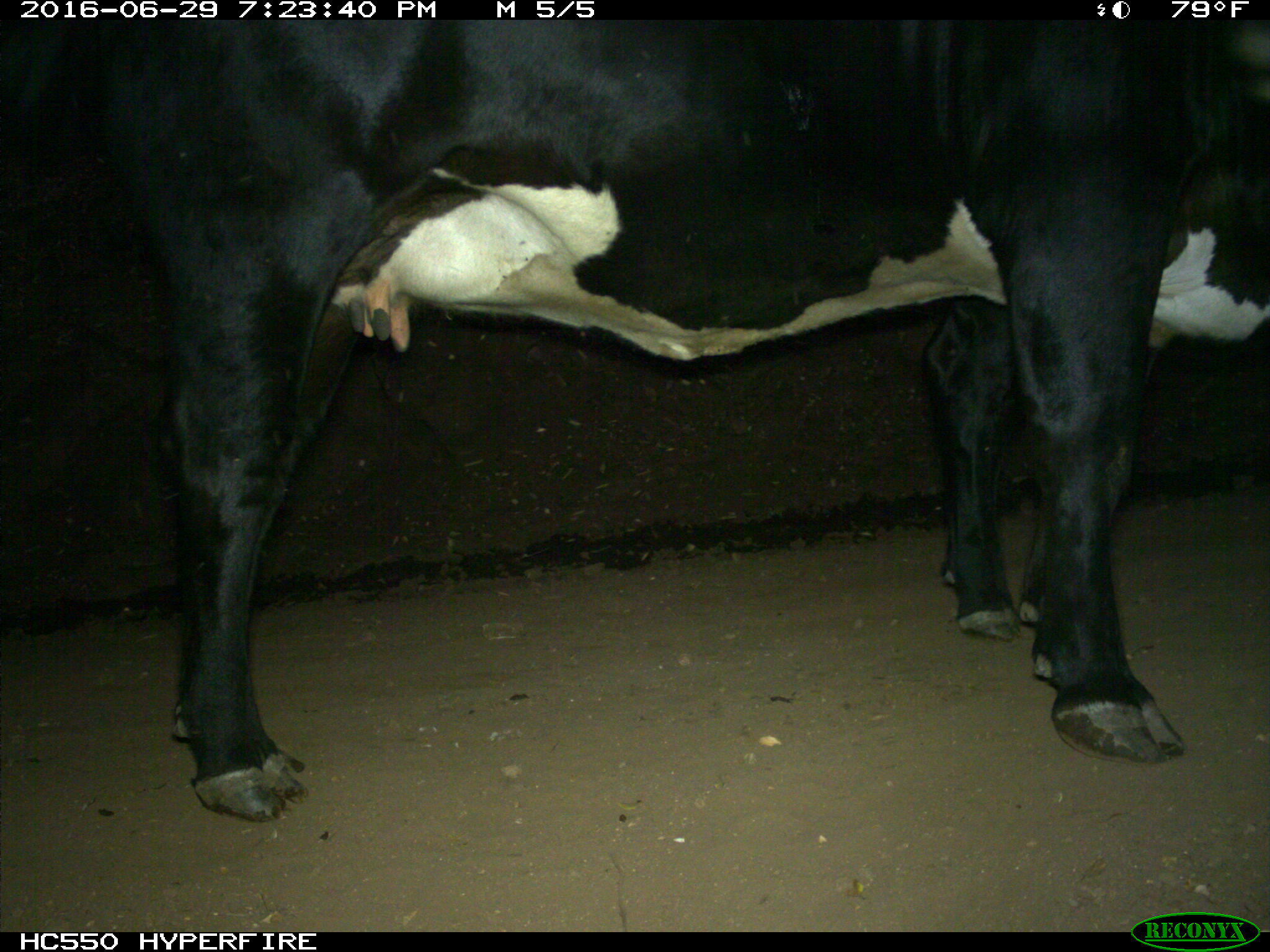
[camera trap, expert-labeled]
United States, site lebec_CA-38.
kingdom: Animalia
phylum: Chordata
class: Mammalia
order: Artiodactyla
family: Bovidae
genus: Bos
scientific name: Bos taurus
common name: domestic cow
Bos taurus (domestic cow).